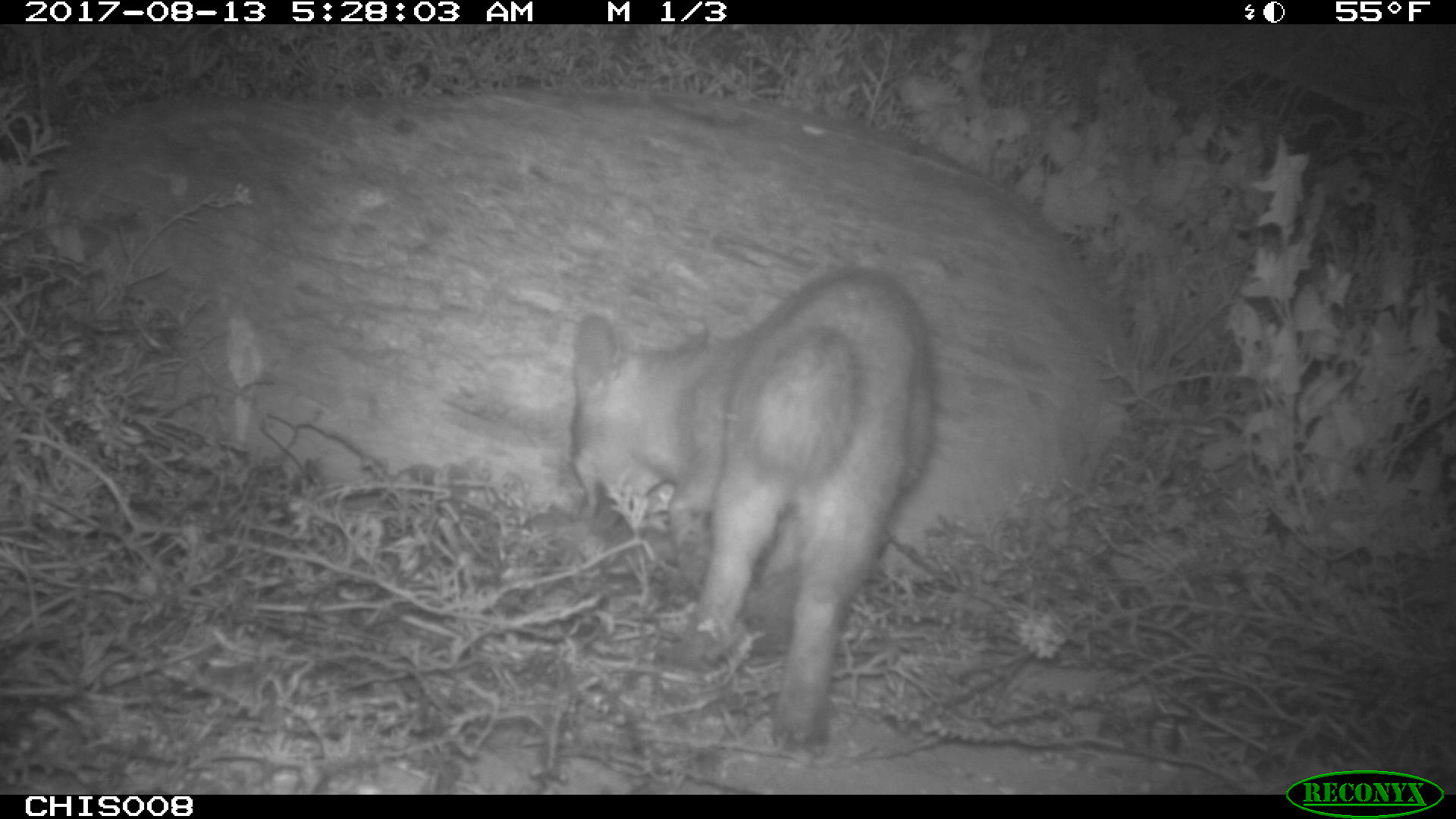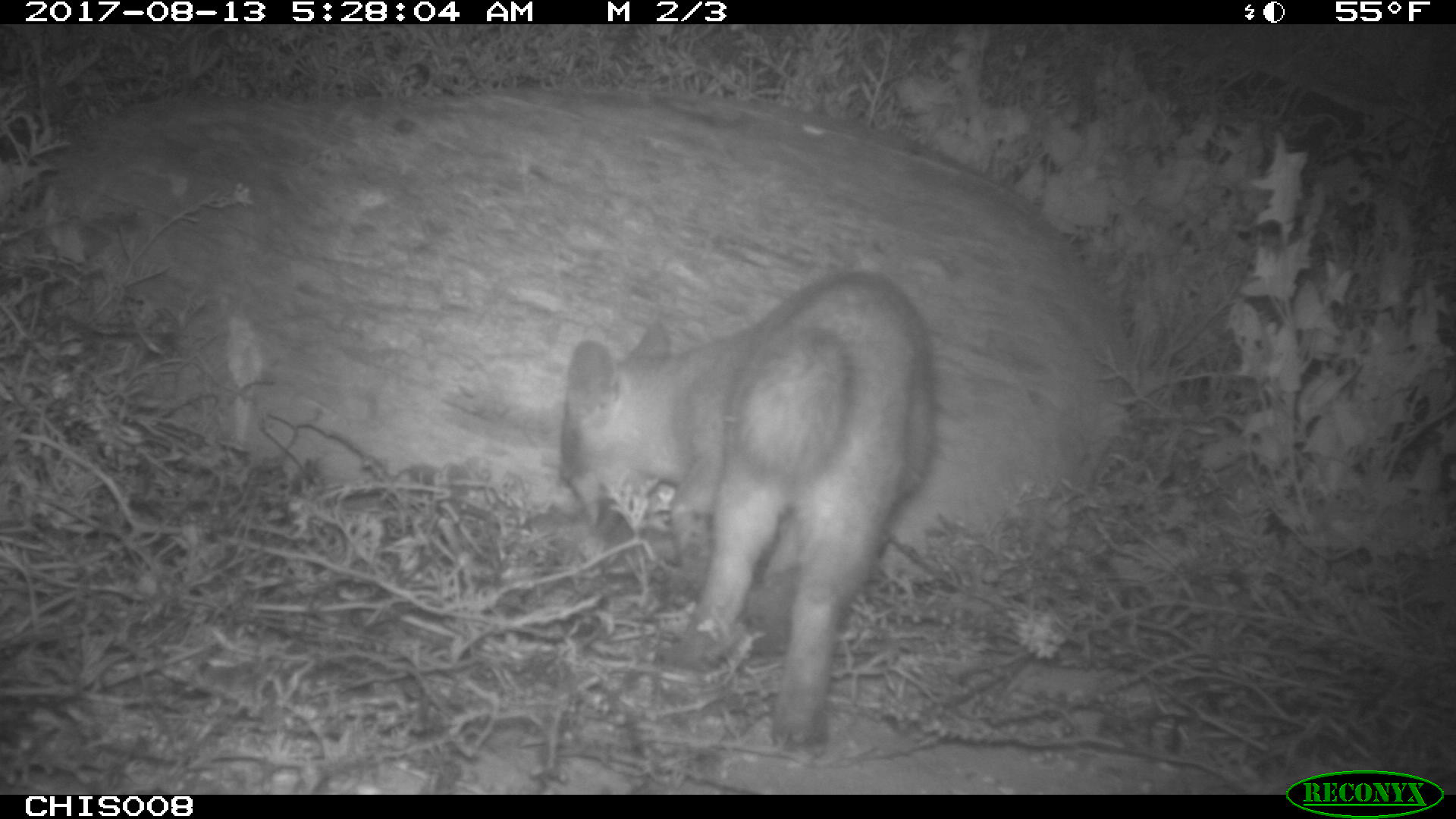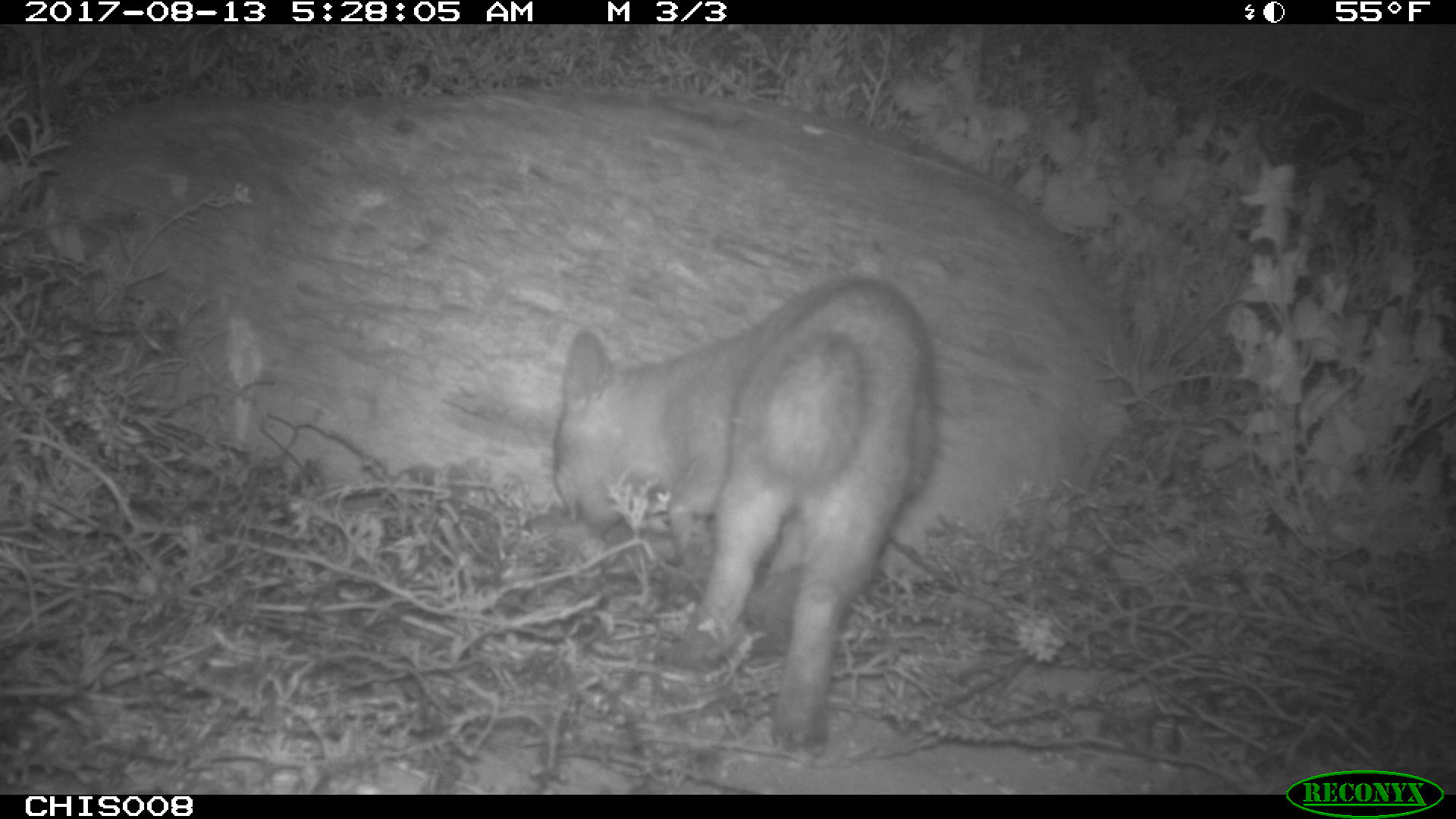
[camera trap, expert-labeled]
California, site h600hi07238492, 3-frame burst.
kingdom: Animalia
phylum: Chordata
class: Mammalia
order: Carnivora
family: Canidae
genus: Urocyon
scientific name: Urocyon littoralis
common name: island fox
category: fox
Fox (island fox) (Urocyon littoralis).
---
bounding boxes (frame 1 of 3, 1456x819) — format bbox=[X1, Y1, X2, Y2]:
fox: bbox=[570, 266, 936, 758]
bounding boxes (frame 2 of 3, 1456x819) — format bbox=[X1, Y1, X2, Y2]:
fox: bbox=[555, 267, 940, 751]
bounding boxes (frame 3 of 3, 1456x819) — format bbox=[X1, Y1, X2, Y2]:
fox: bbox=[551, 275, 940, 758]